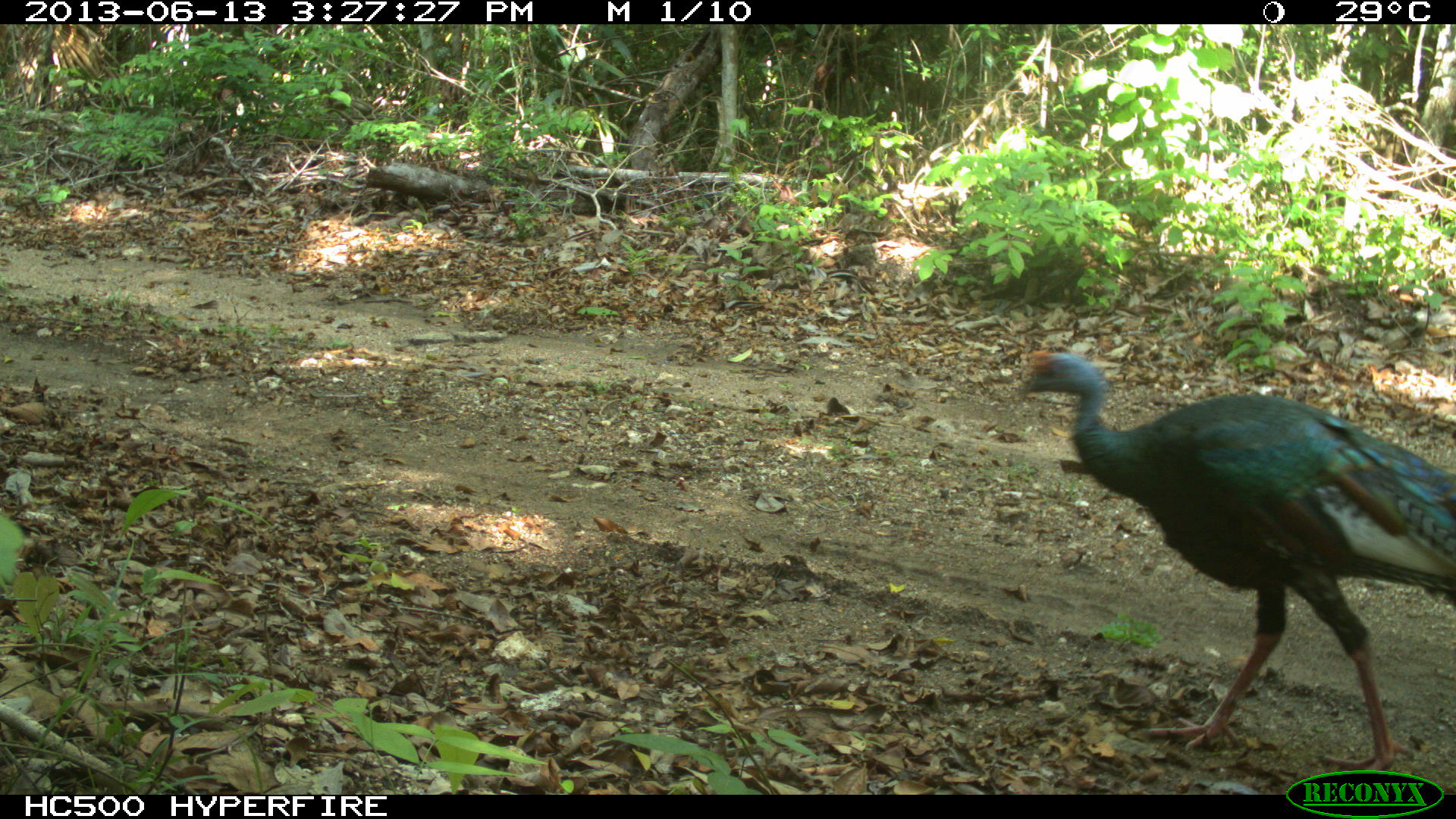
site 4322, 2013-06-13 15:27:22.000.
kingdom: Animalia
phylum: Chordata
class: Aves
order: Galliformes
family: Phasianidae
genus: Meleagris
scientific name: Meleagris ocellata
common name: ocellated turkey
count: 1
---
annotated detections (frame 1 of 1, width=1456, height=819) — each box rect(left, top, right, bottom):
meleagris ocellata: rect(1014, 343, 1454, 772)